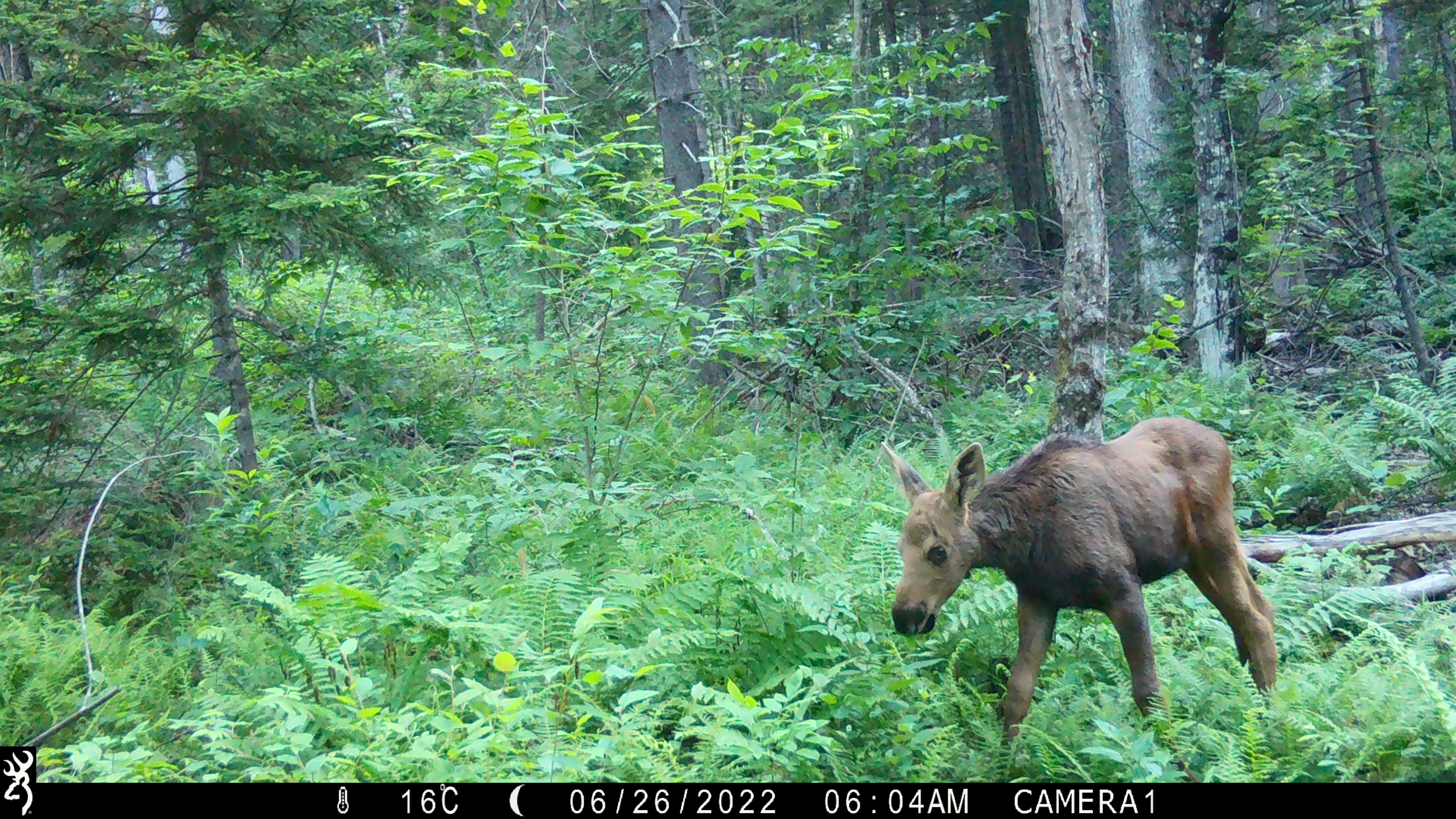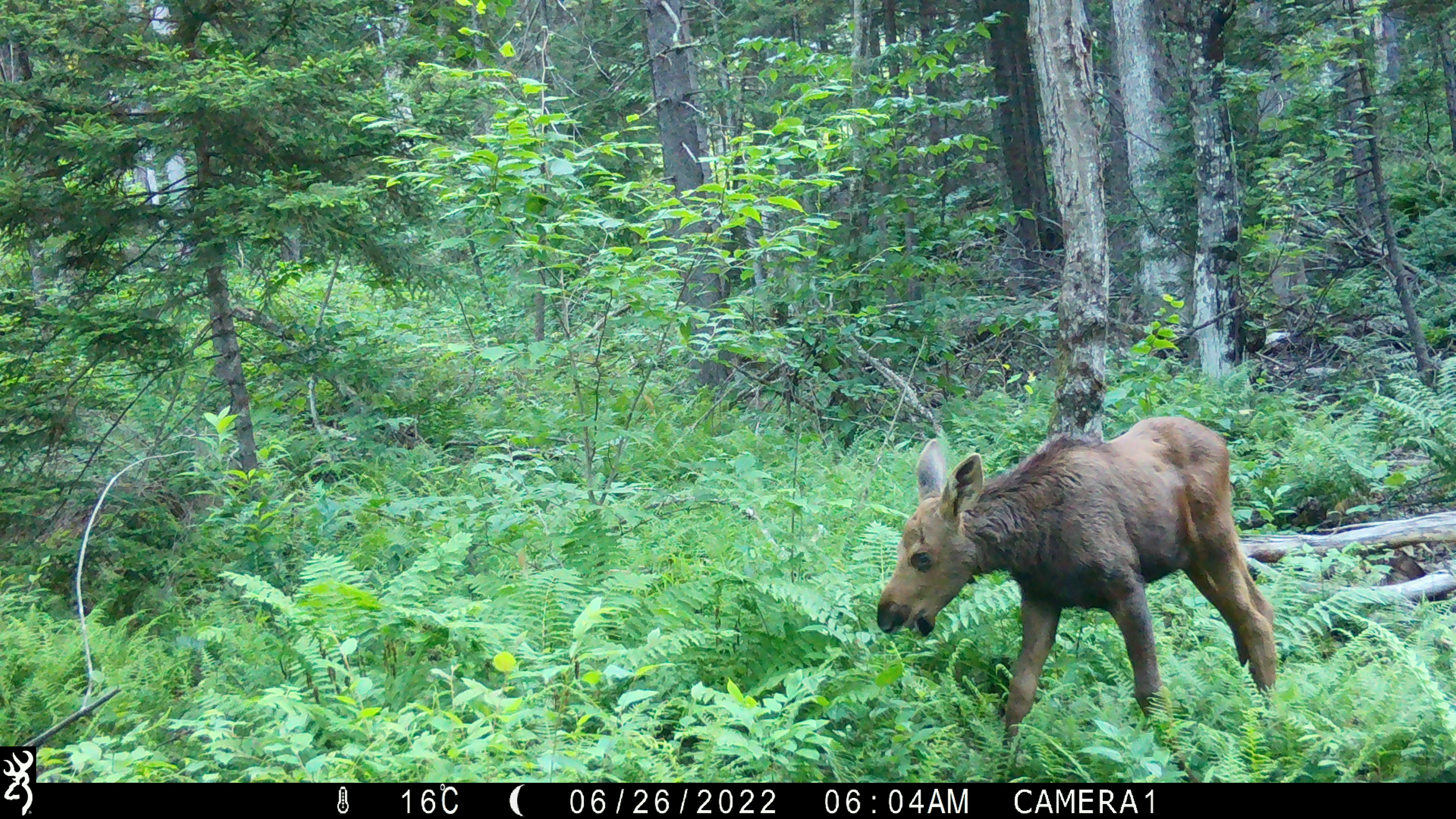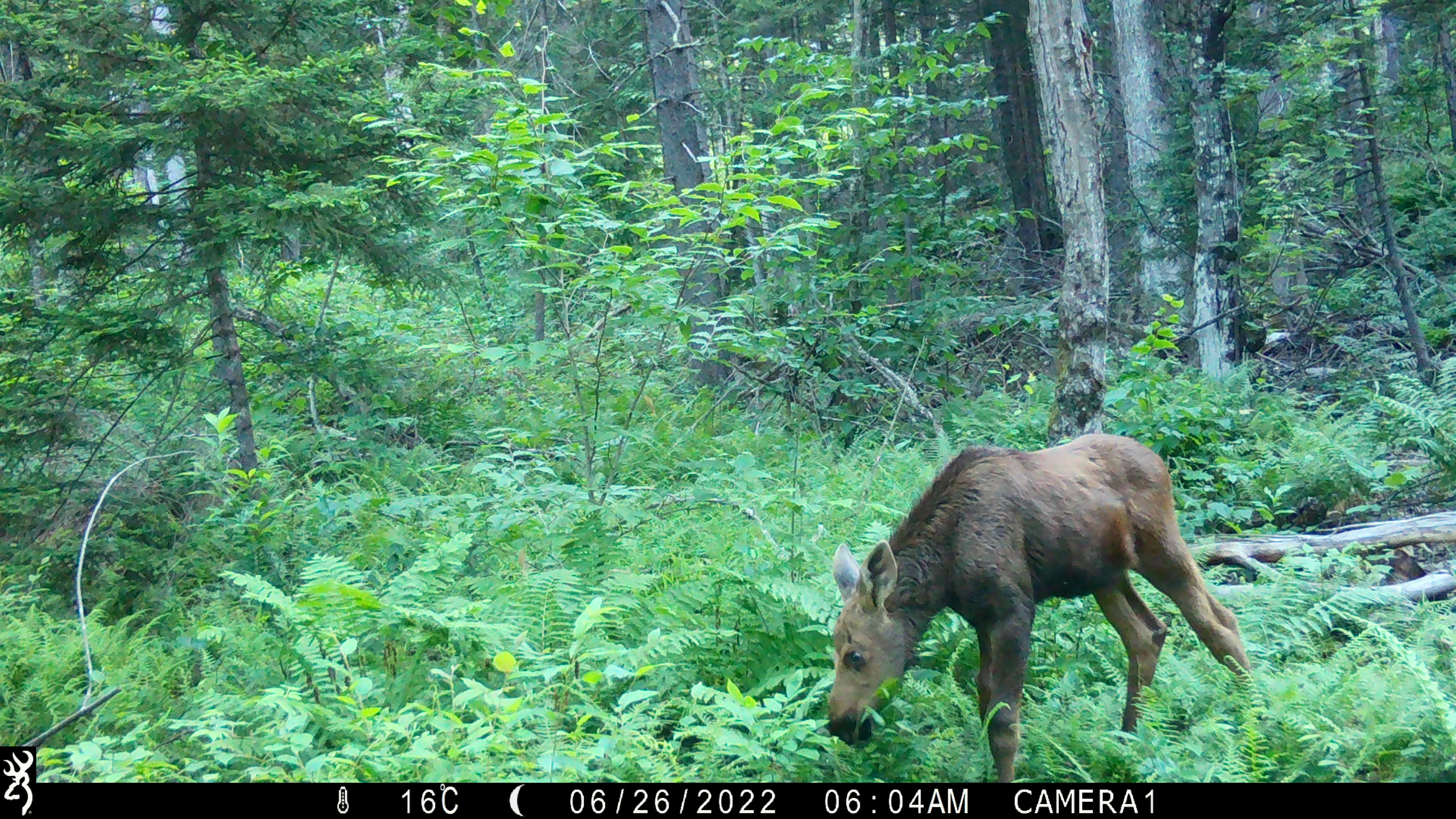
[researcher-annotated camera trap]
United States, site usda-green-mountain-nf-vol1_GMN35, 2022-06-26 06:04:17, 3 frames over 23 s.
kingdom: Animalia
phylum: Chordata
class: Mammalia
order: Artiodactyla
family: Cervidae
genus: Alces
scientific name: Alces alces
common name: moose